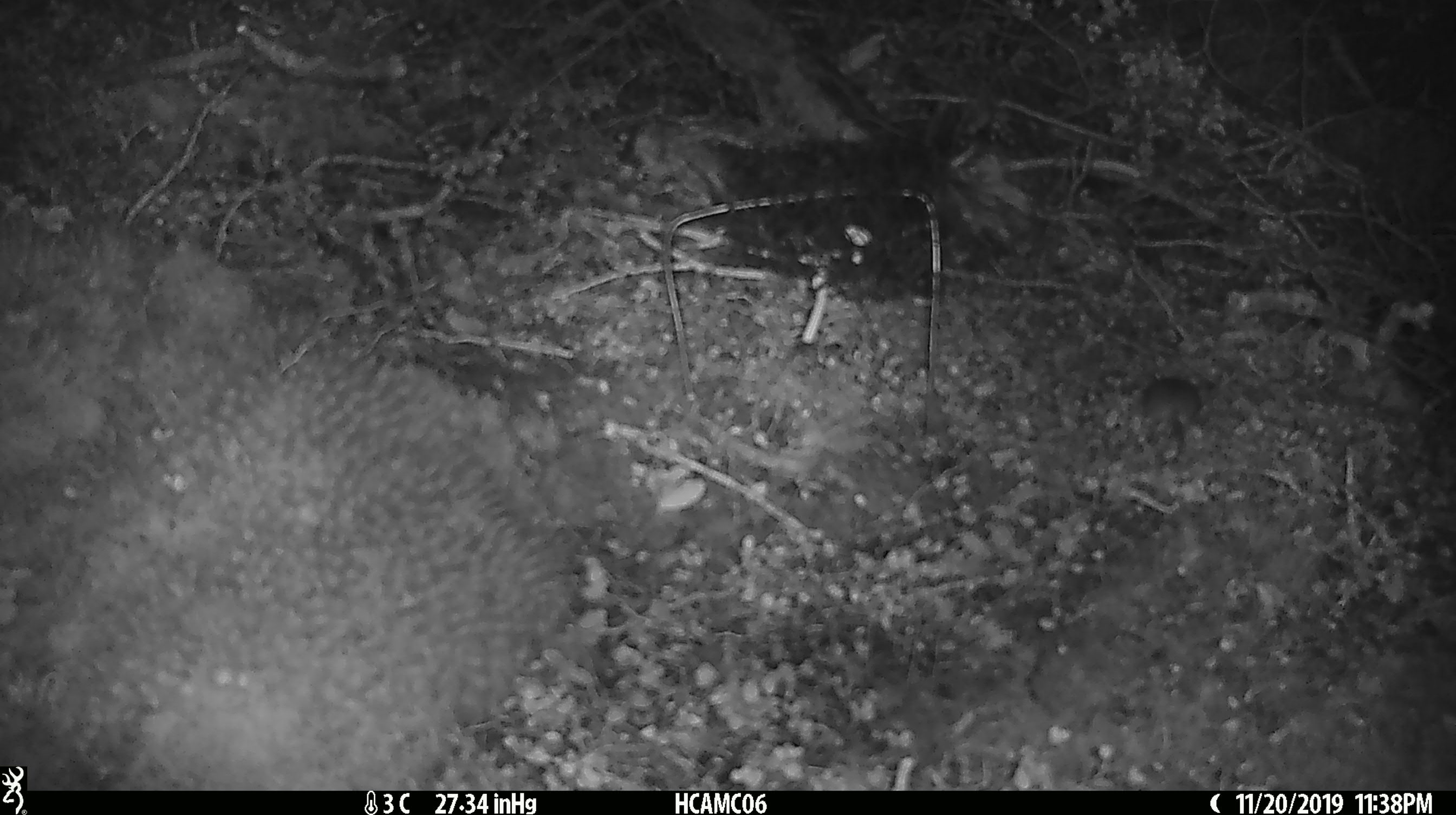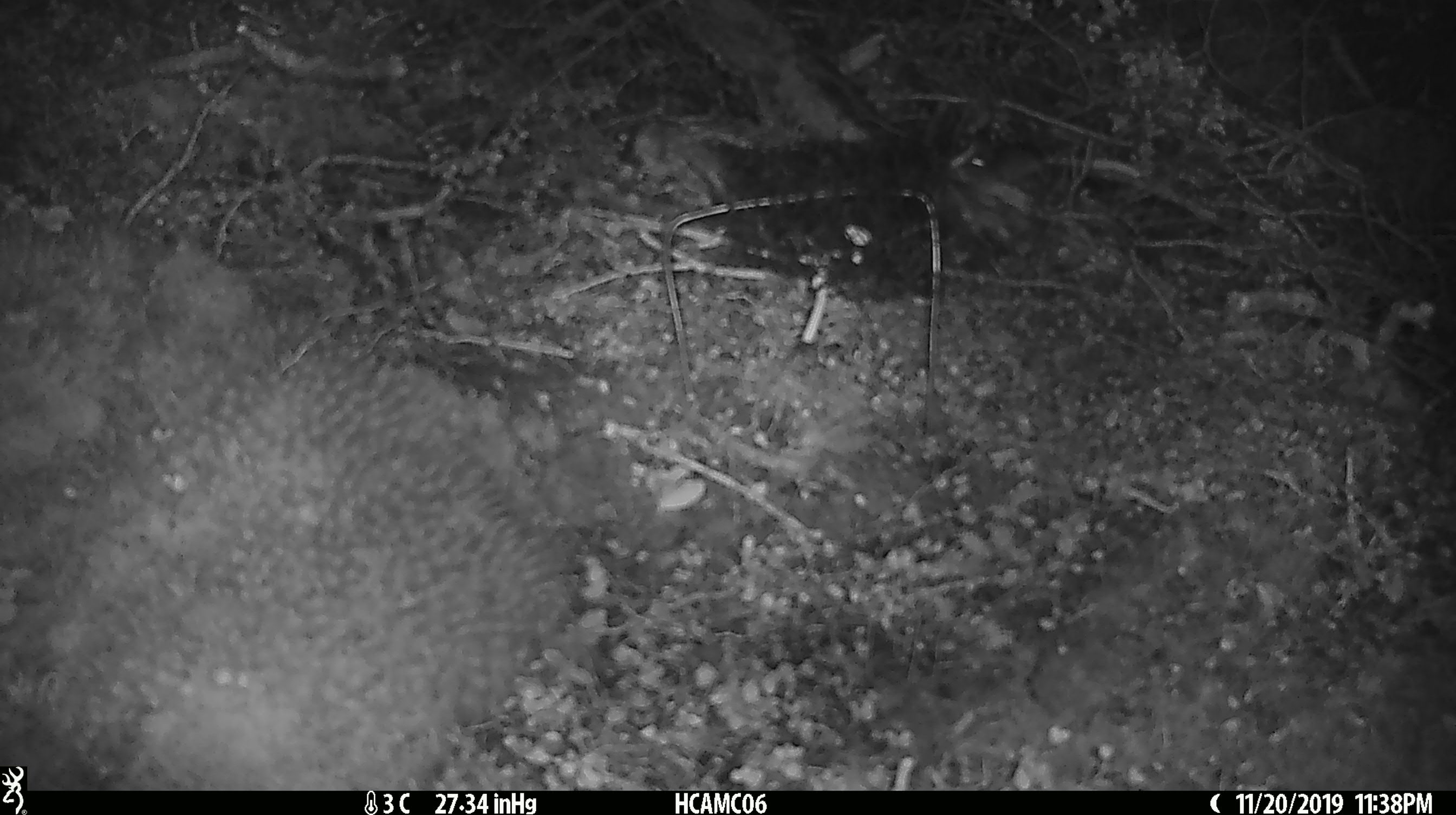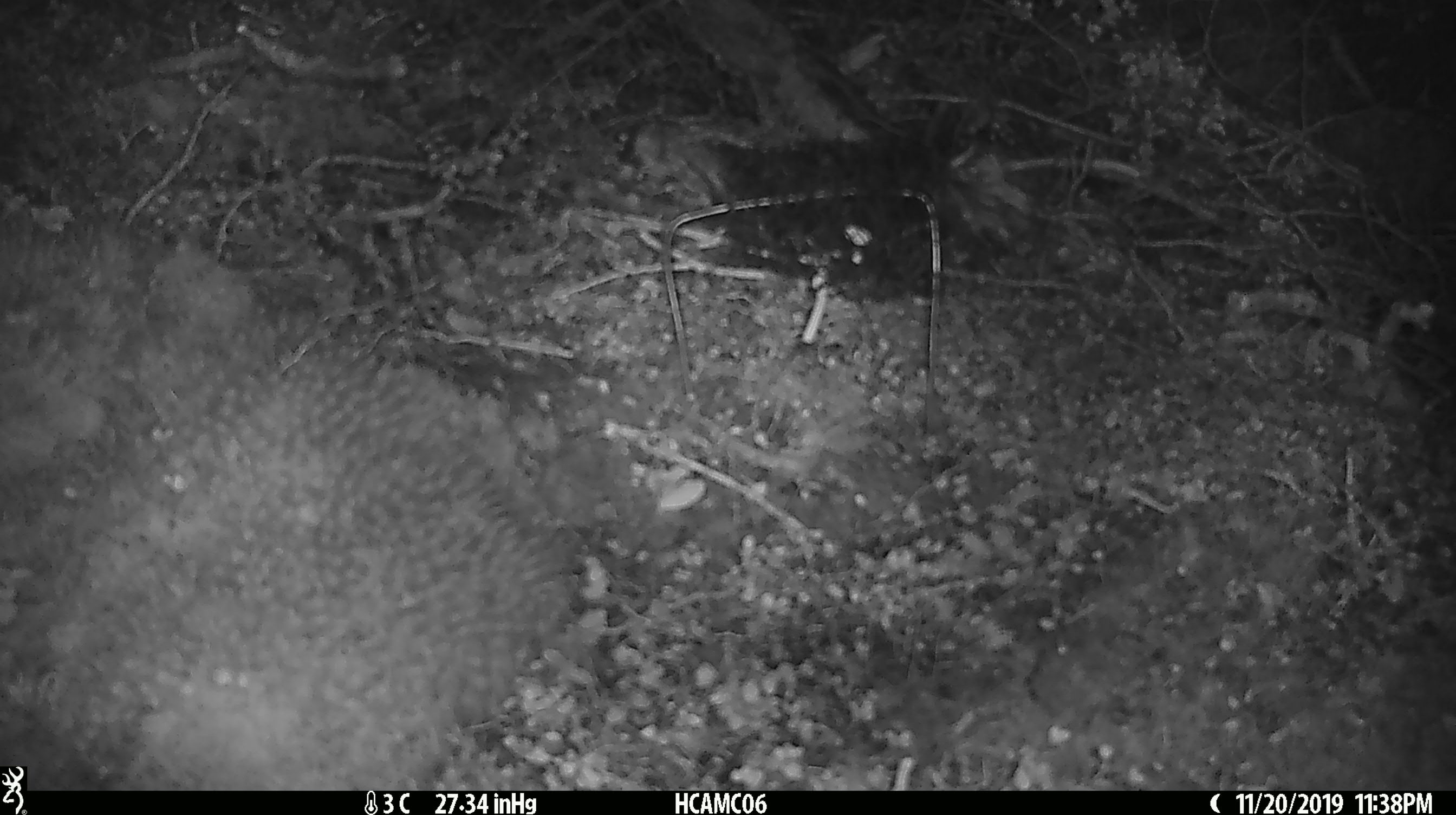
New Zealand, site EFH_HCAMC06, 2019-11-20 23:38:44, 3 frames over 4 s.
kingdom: Animalia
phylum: Chordata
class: Mammalia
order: Rodentia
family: Muridae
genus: Mus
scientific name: Mus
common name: mouse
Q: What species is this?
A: Mouse (Mus).